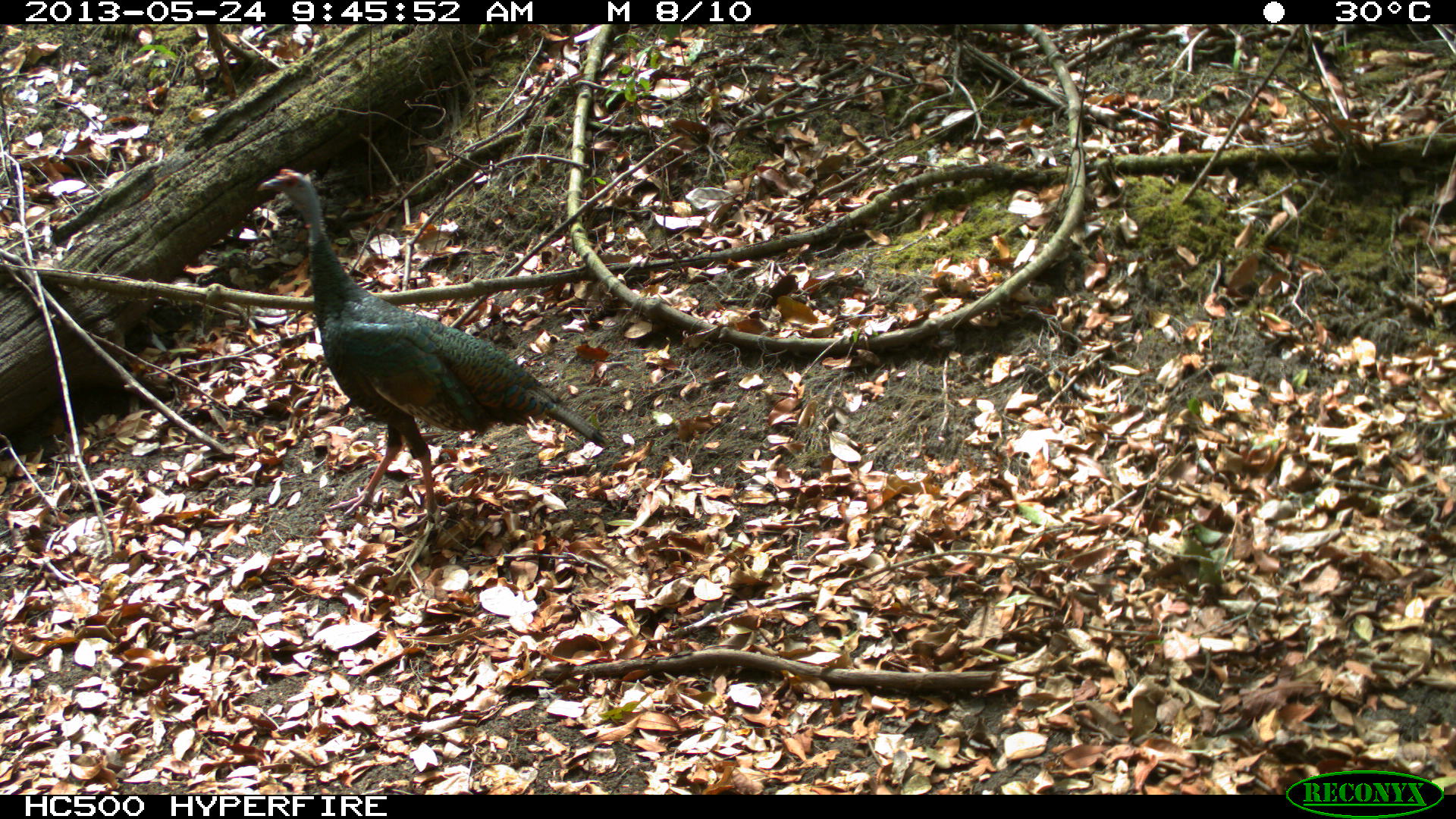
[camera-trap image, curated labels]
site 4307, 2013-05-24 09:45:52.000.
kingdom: Animalia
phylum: Chordata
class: Aves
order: Galliformes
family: Phasianidae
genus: Meleagris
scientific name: Meleagris ocellata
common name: ocellated turkey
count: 2